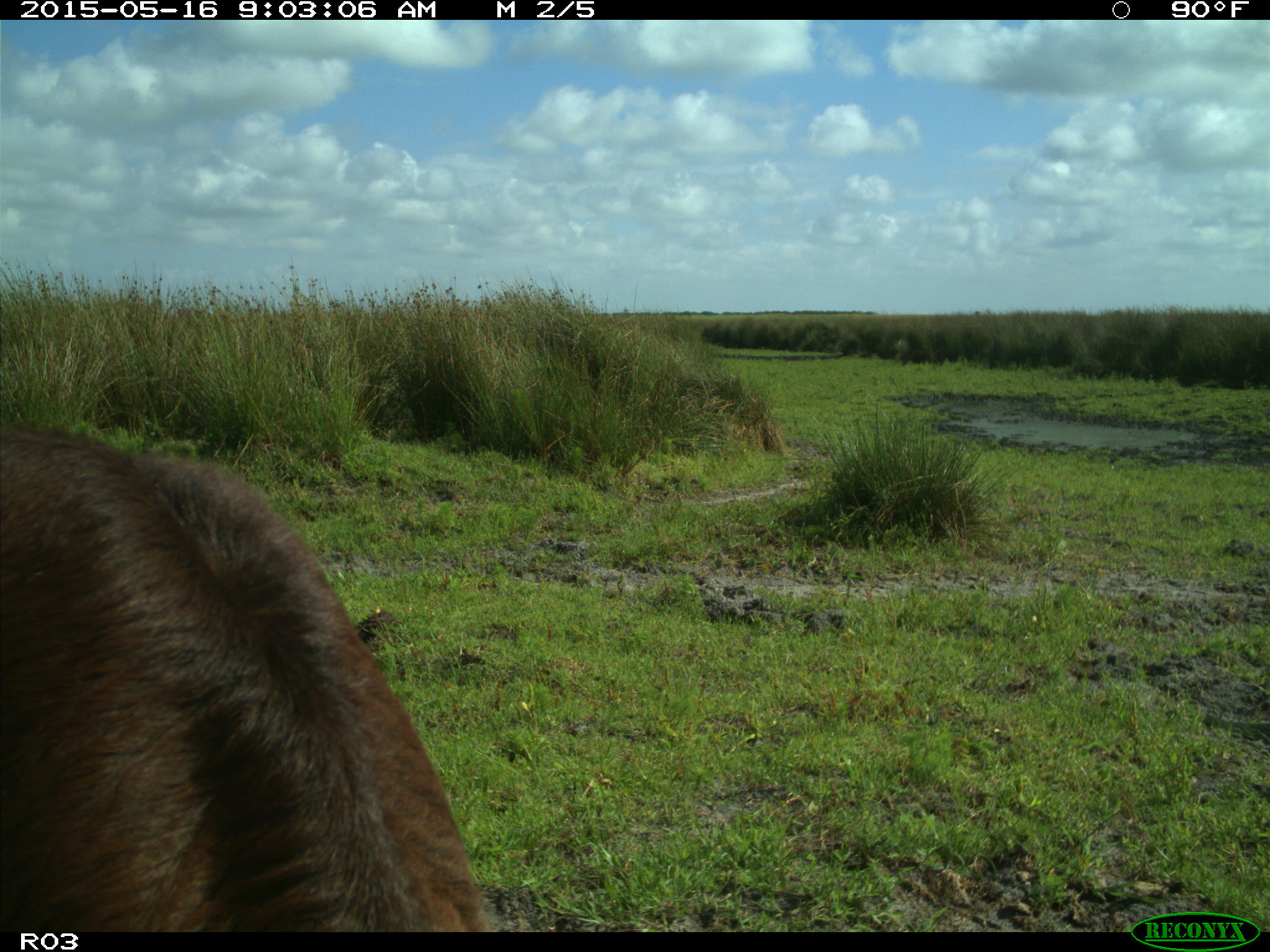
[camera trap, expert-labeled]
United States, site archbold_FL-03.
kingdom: Animalia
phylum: Chordata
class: Mammalia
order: Artiodactyla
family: Bovidae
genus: Bos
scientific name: Bos taurus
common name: domestic cow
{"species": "Bos taurus (domestic cow)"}